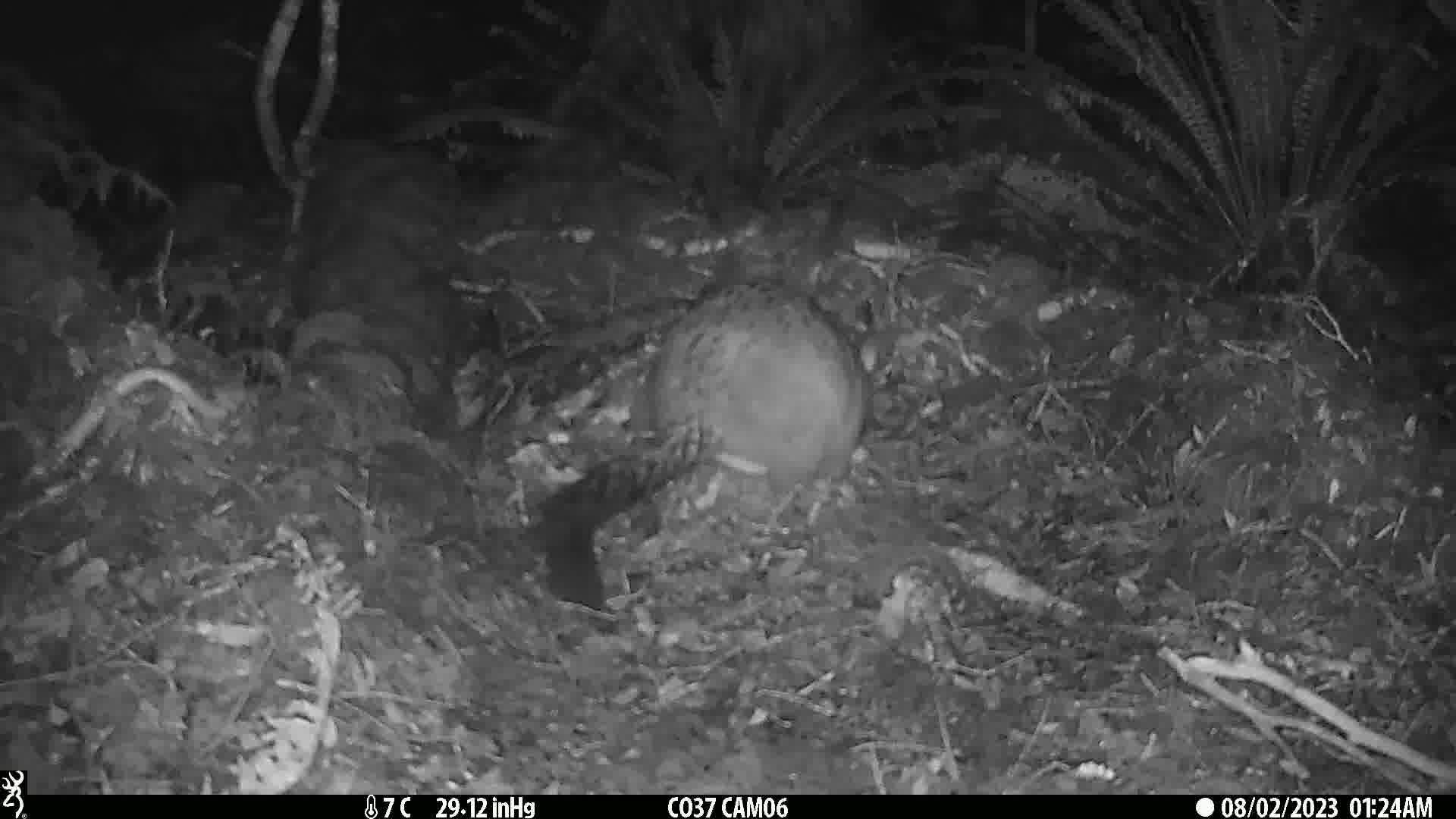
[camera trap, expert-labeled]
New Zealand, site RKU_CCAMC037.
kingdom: Animalia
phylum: Chordata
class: Mammalia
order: Diprotodontia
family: Phalangeridae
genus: Trichosurus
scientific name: Trichosurus vulpecula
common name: common brushtail possum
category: possum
Possum (common brushtail possum) (Trichosurus vulpecula).